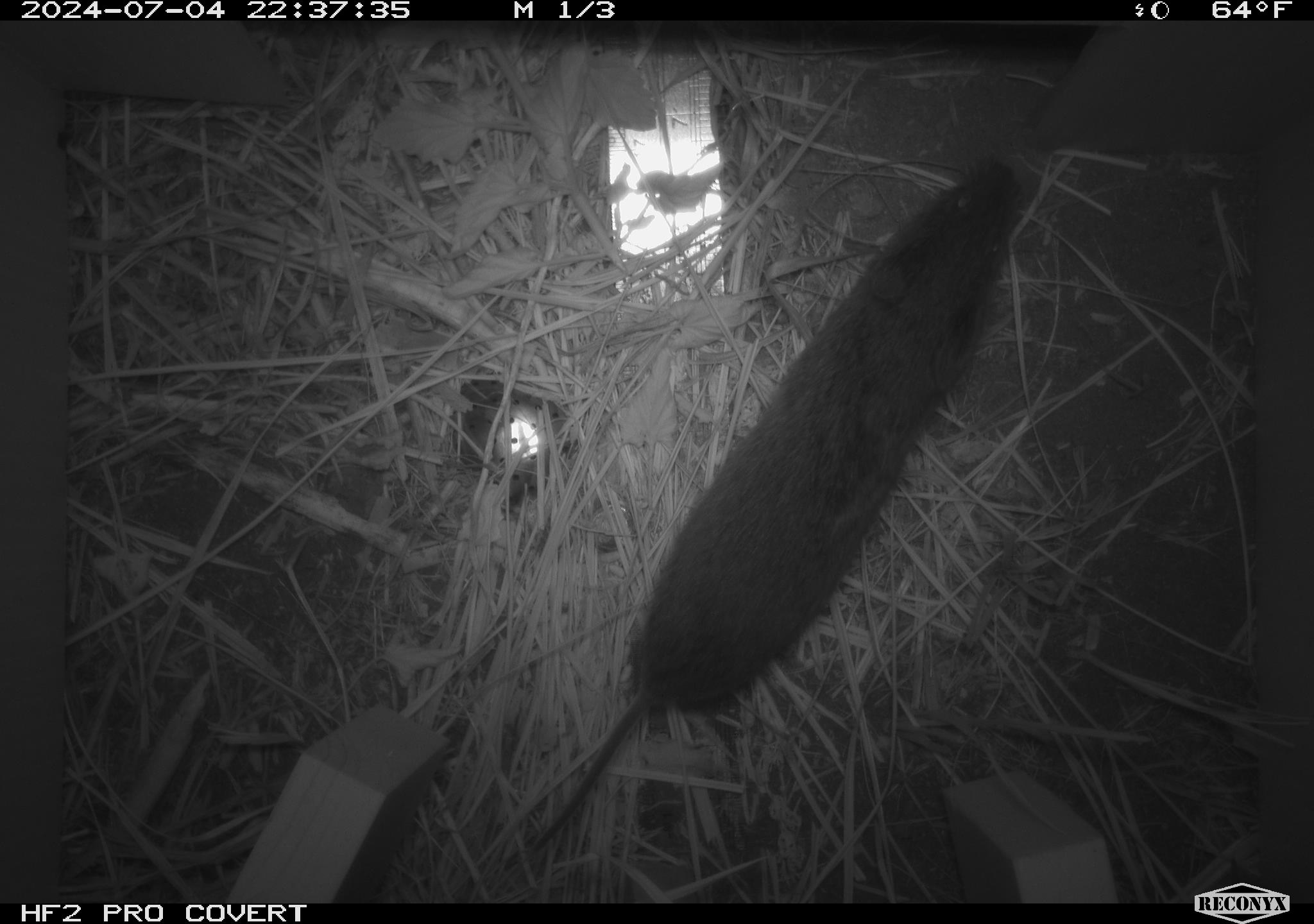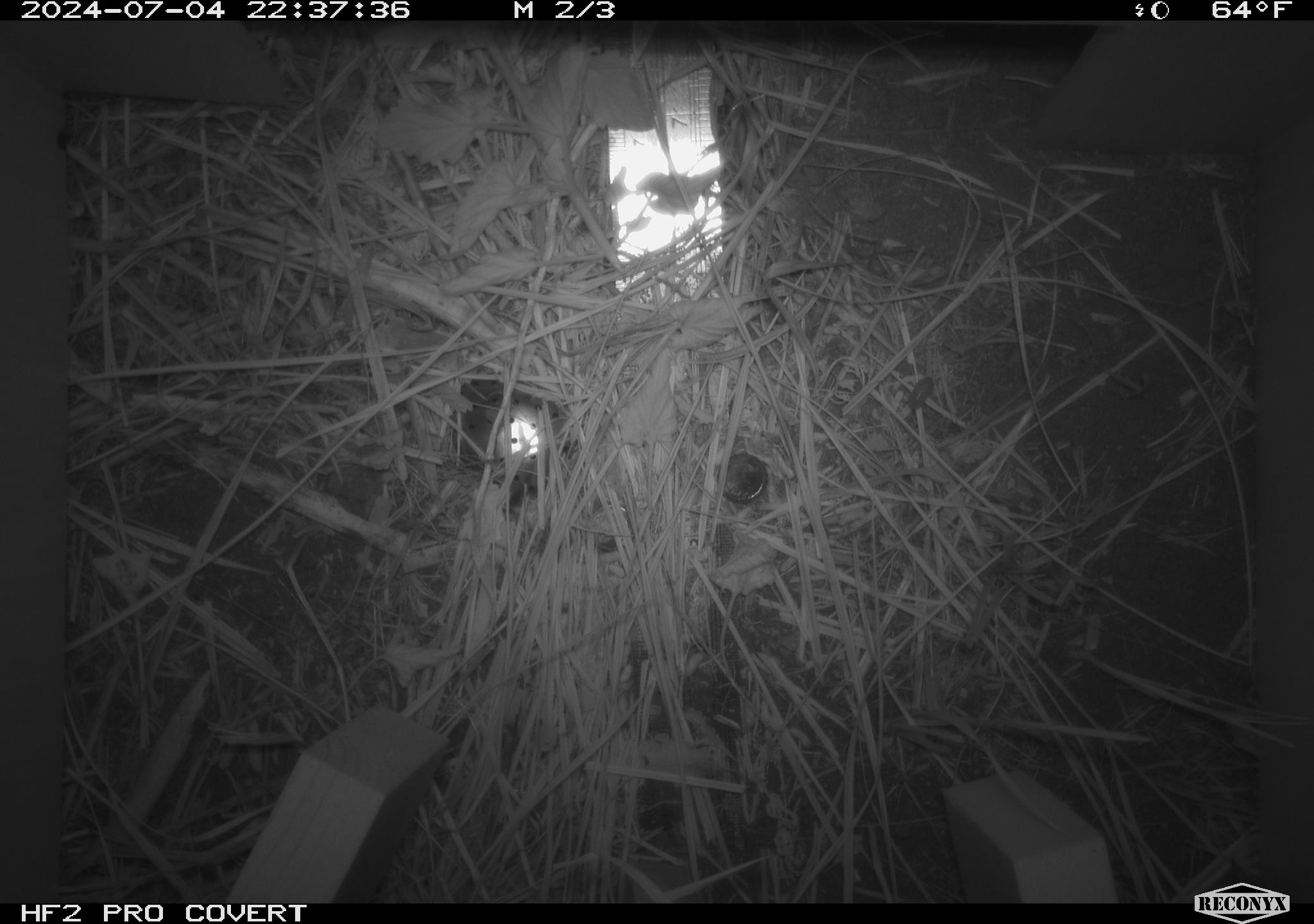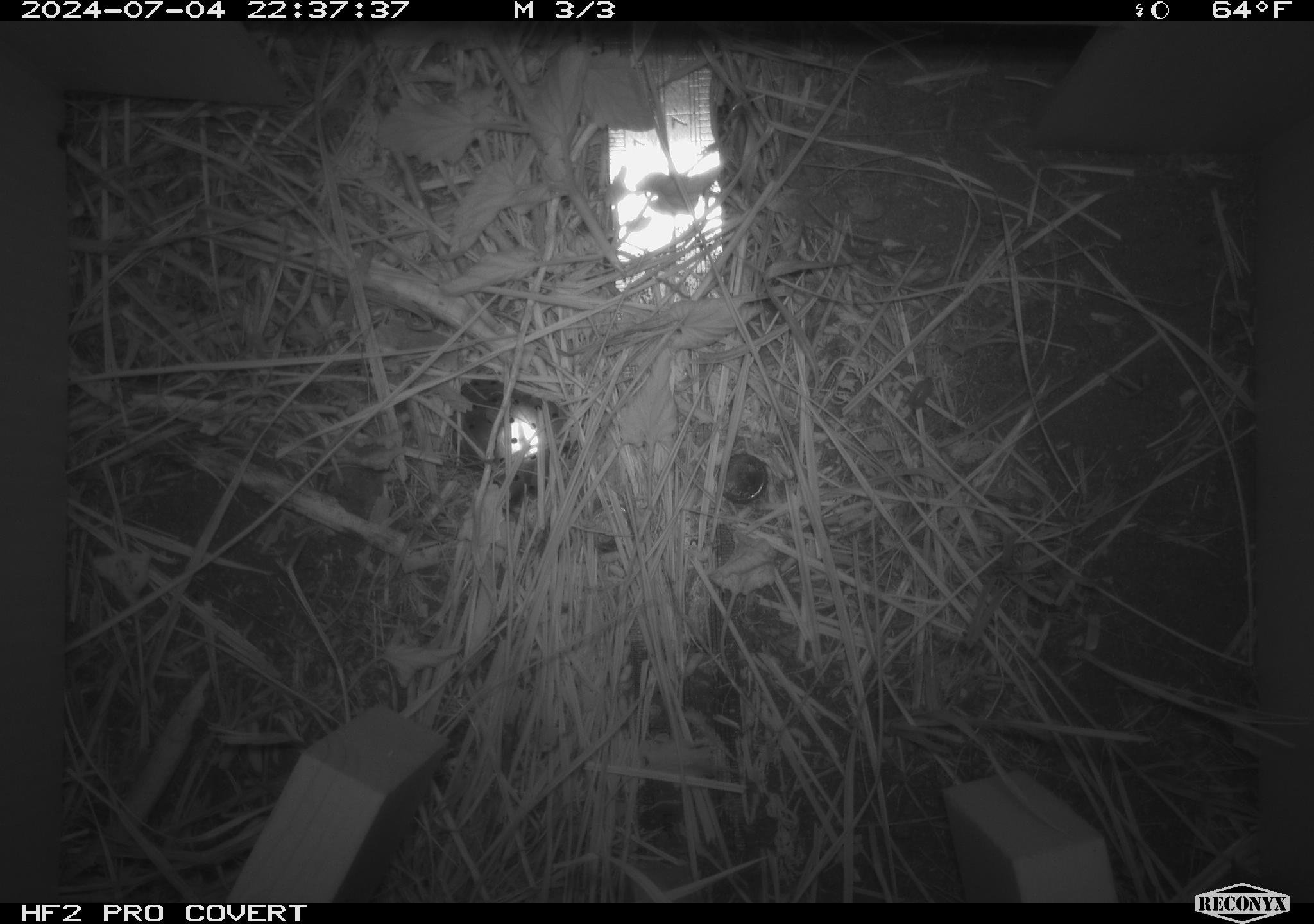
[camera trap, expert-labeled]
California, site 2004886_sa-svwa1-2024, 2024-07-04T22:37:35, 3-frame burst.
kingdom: Animalia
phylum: Chordata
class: Mammalia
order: Rodentia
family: Cricetidae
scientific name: Arvicolinae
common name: voles, lemmings, and muskrats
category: arvicolinae subfamily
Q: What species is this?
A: Arvicolinae subfamily (voles, lemmings, and muskrats) (Arvicolinae).